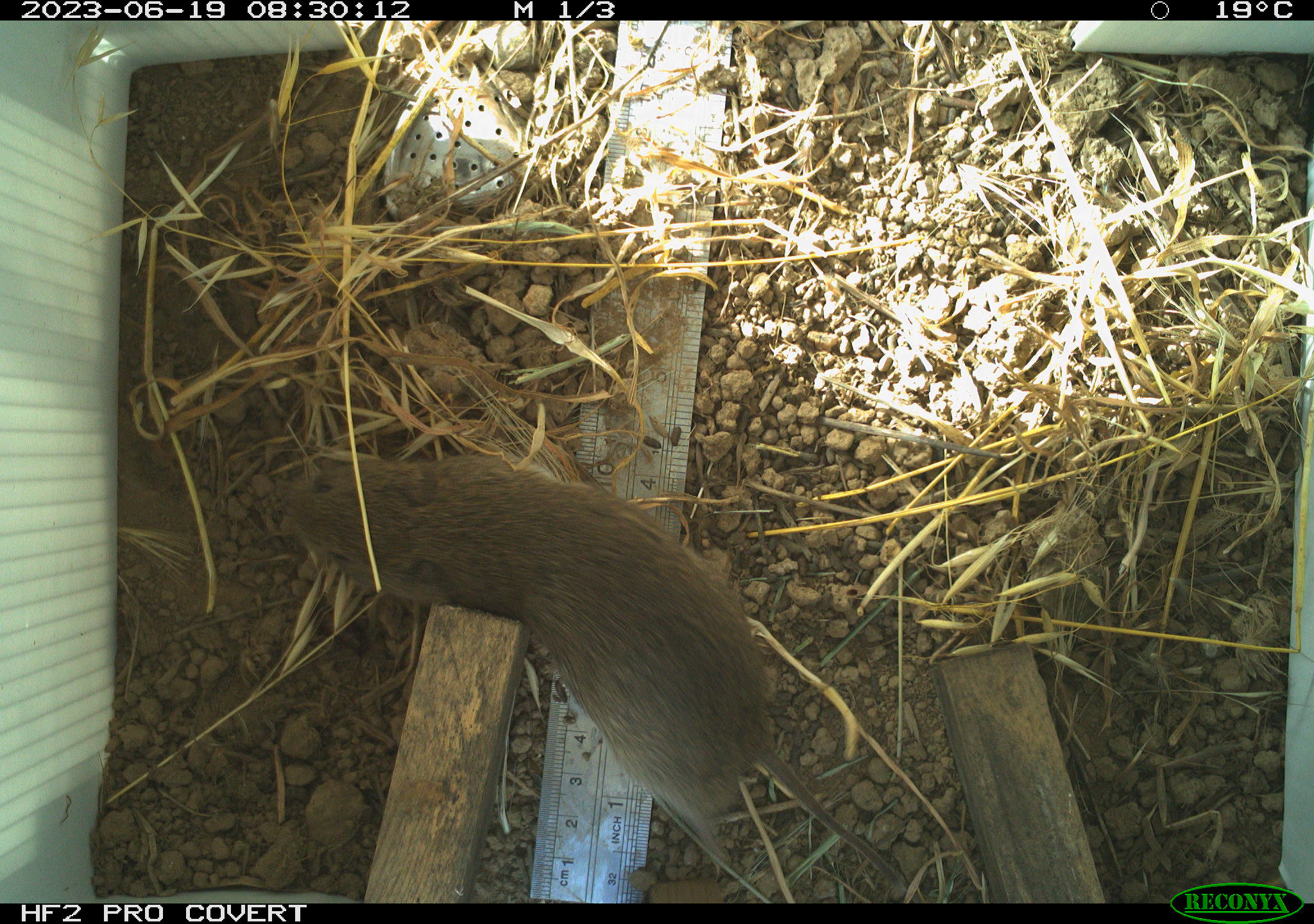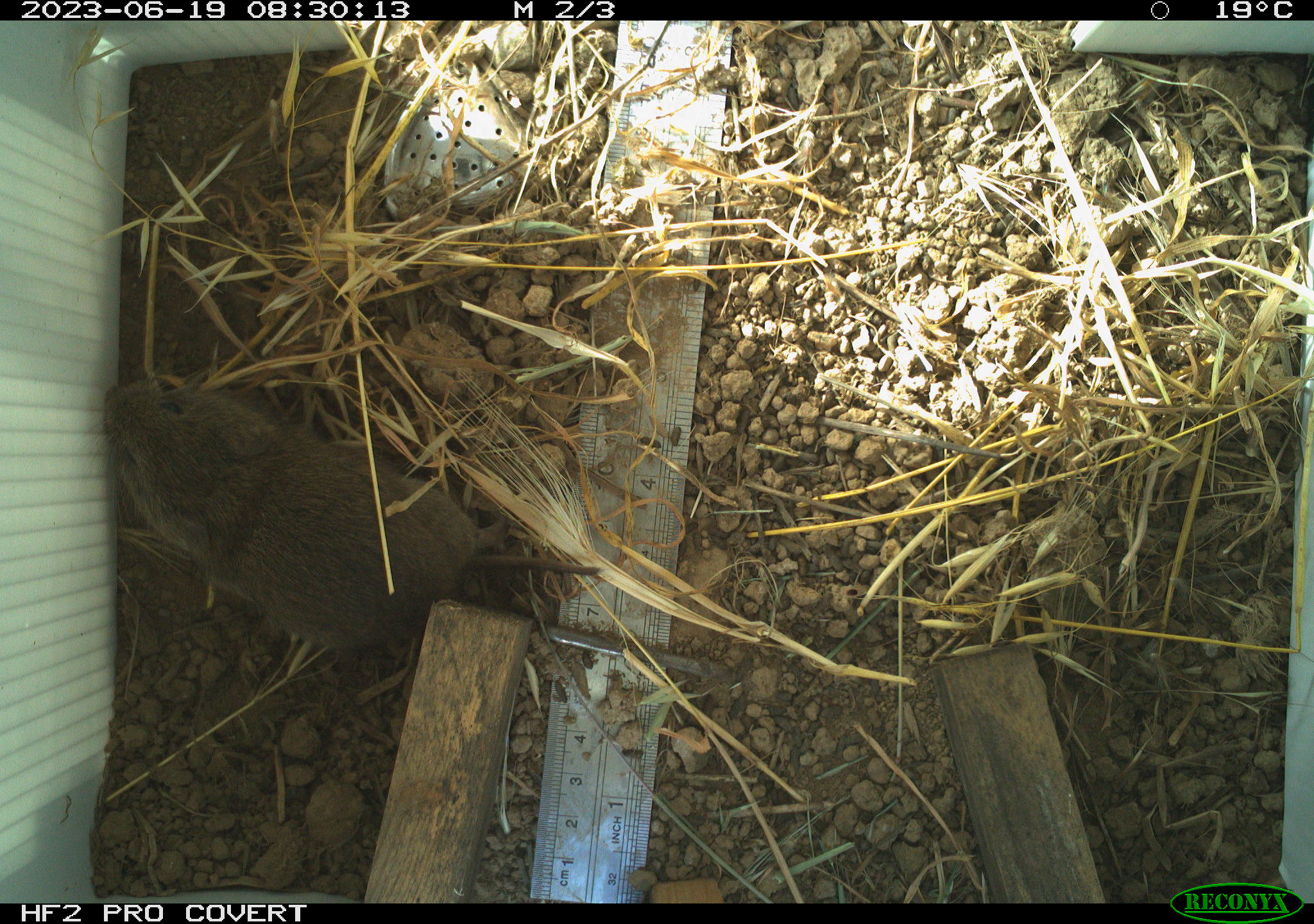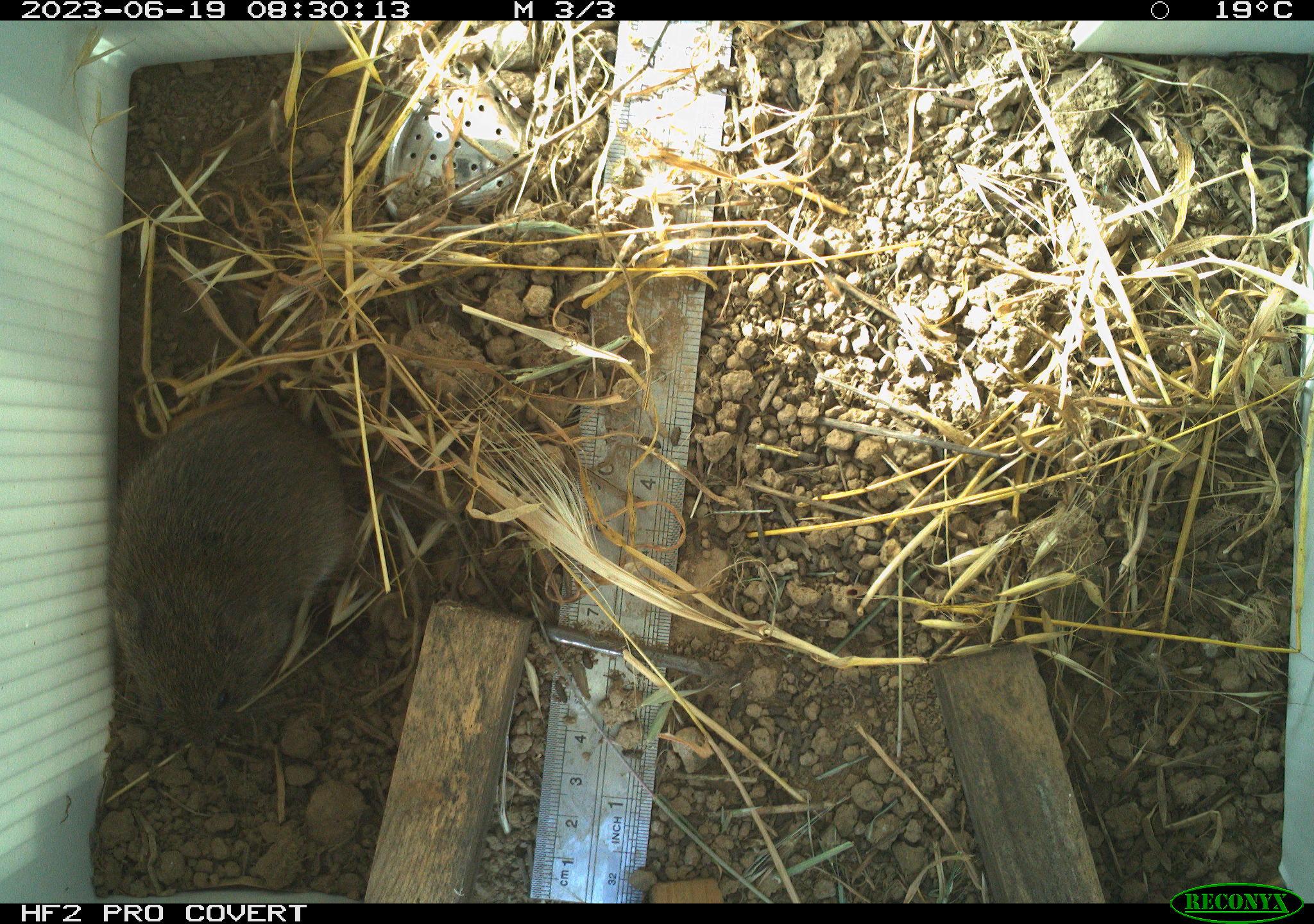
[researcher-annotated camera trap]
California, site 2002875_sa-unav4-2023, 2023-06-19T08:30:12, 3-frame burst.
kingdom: Animalia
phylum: Chordata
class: Mammalia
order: Rodentia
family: Cricetidae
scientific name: Arvicolinae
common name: voles, lemmings, and muskrats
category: arvicolinae subfamily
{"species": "arvicolinae subfamily (voles, lemmings, and muskrats) (Arvicolinae)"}